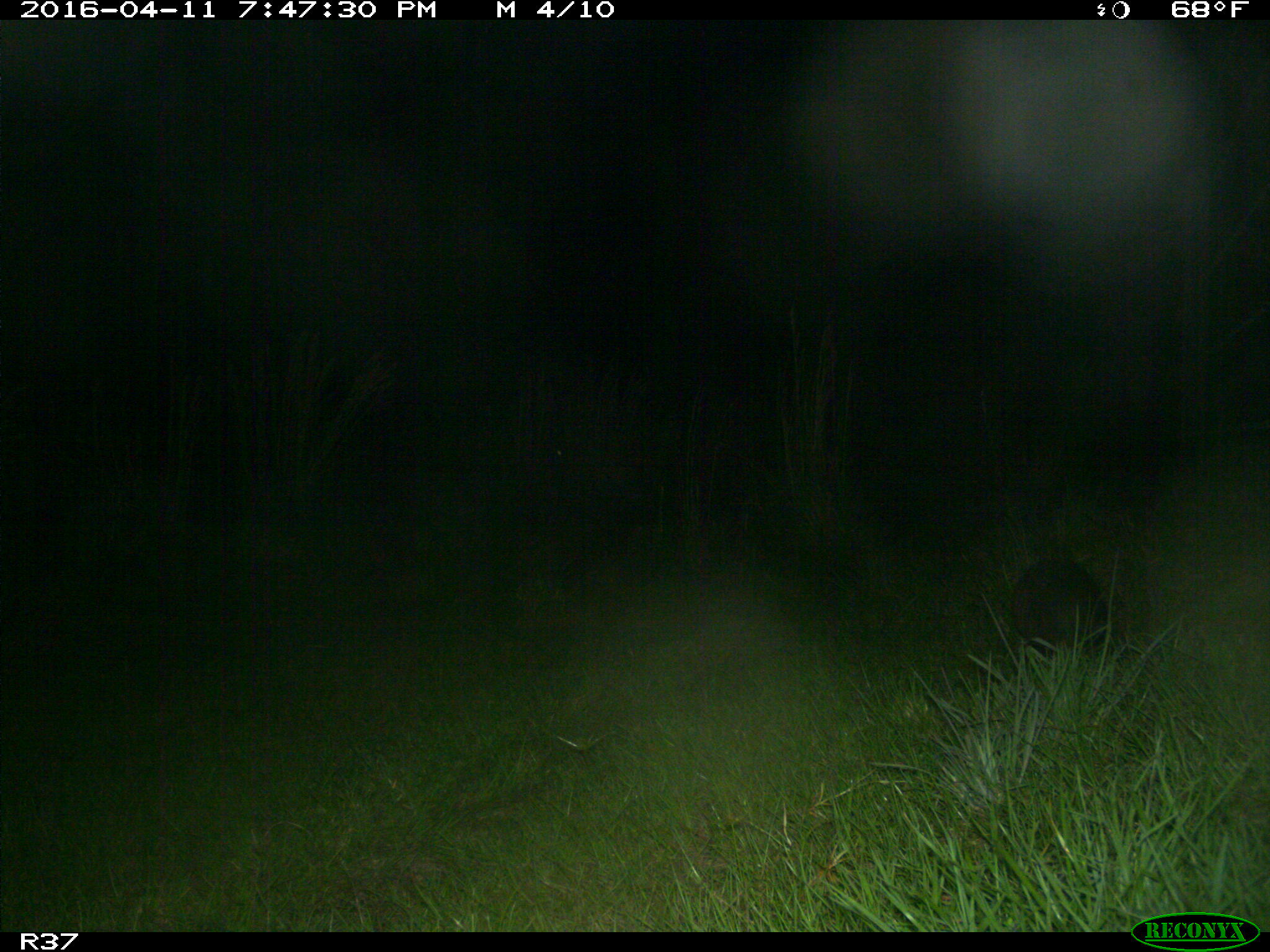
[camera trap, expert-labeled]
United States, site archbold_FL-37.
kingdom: Animalia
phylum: Chordata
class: Mammalia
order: Cingulata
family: Dasypodidae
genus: Dasypus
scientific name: Dasypus novemcinctus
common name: nine-banded armadillo